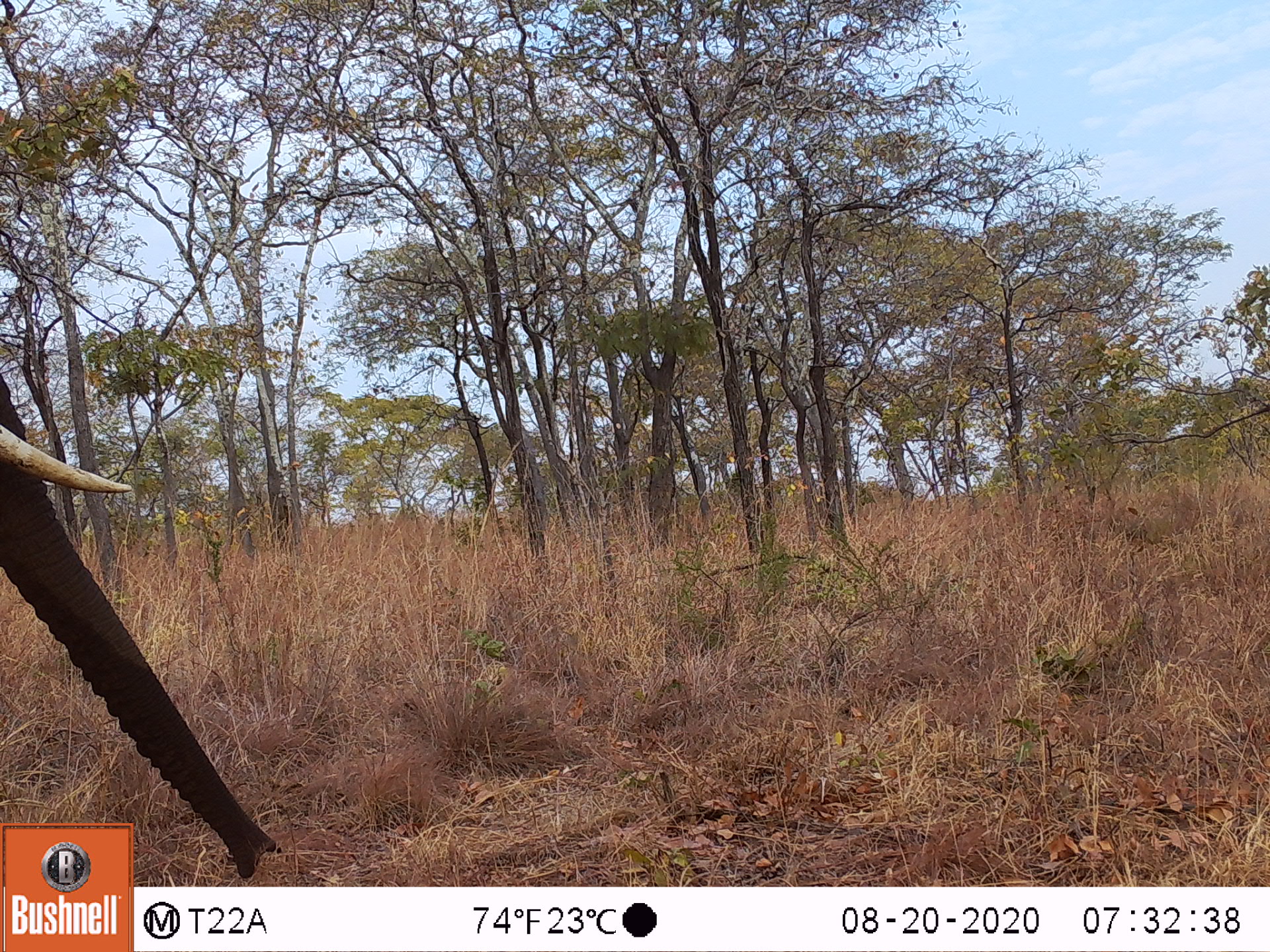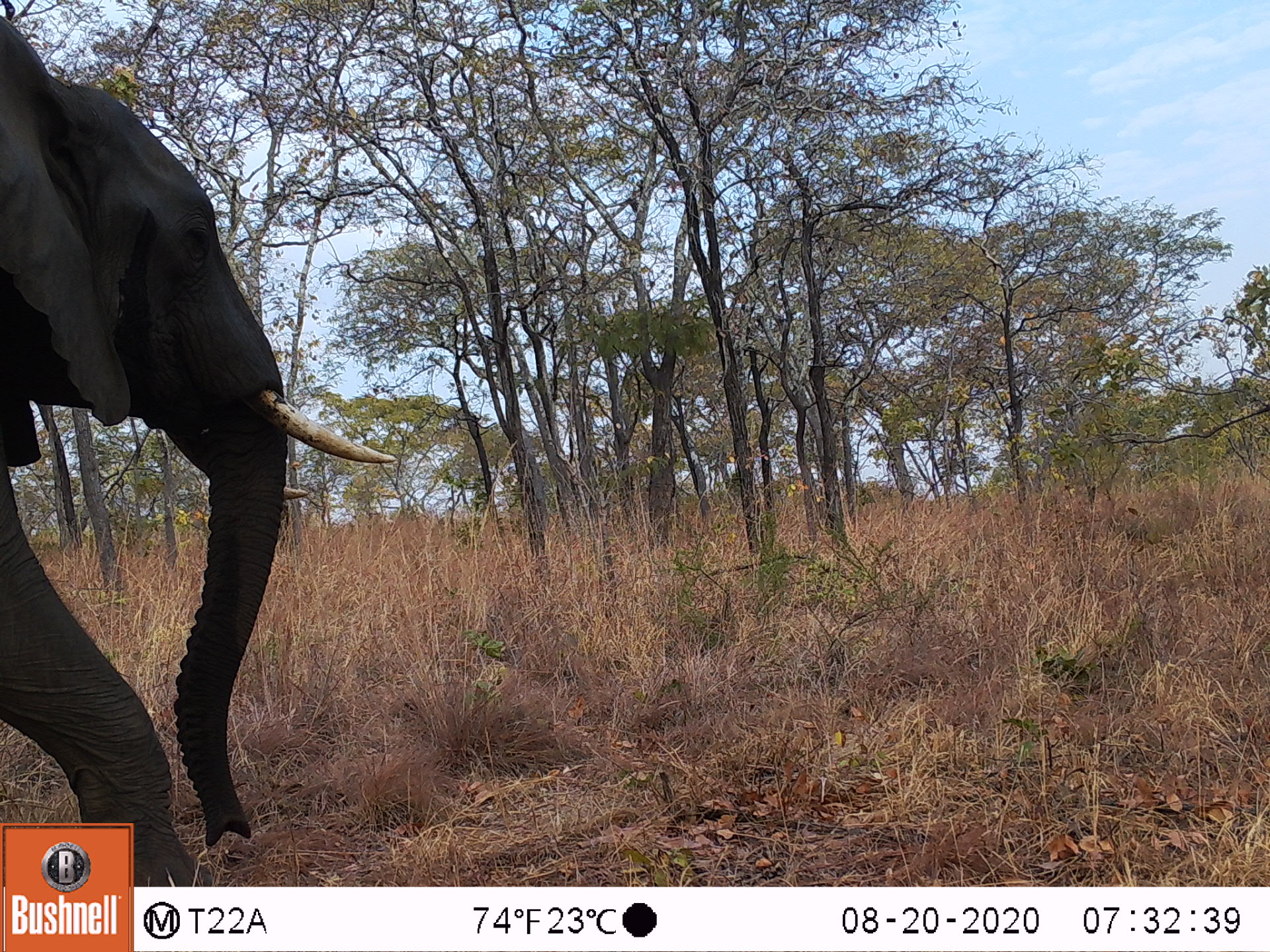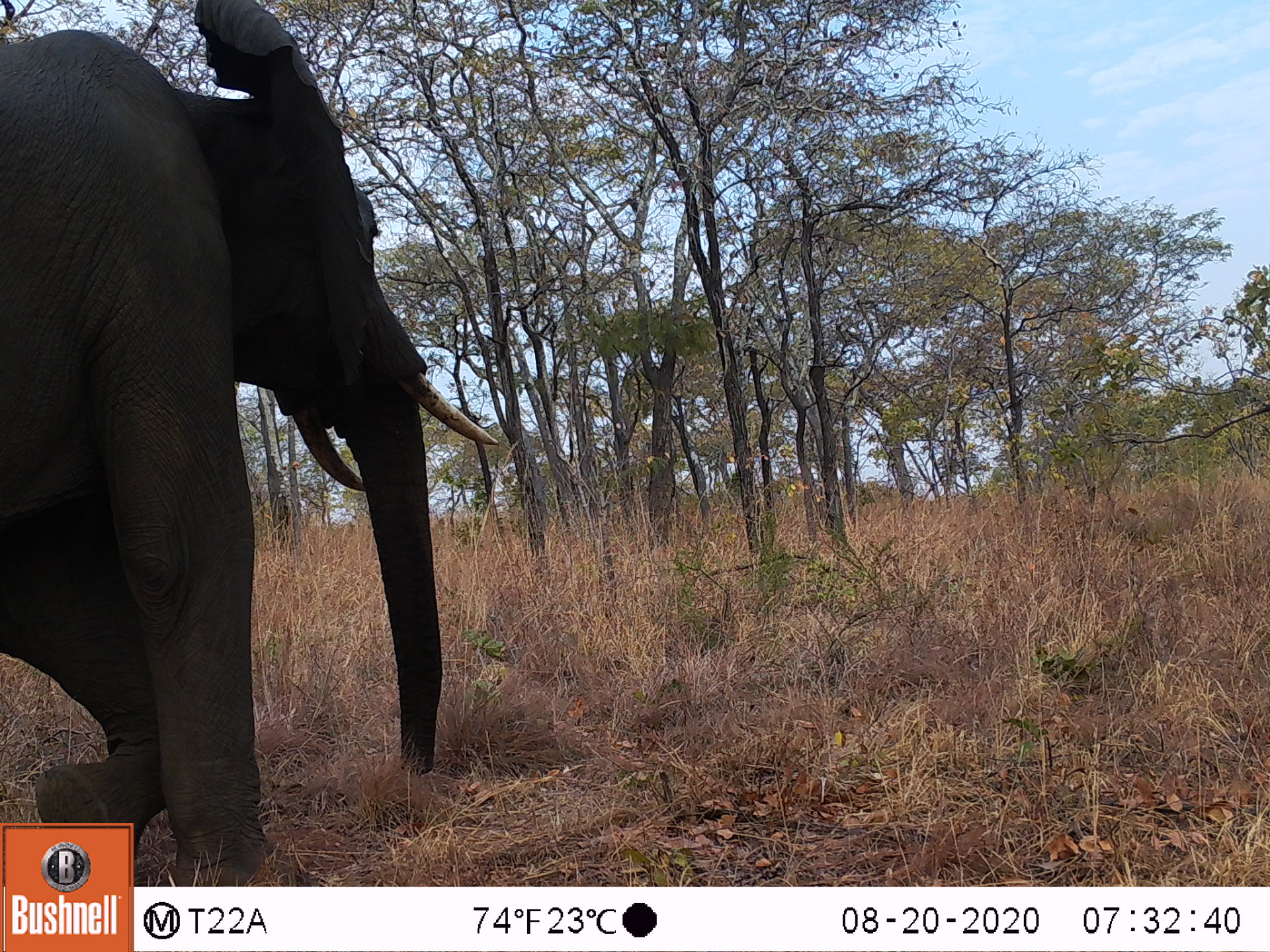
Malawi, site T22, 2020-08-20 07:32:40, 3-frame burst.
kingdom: Animalia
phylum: Chordata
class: Mammalia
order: Proboscidea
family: Elephantidae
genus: Loxodonta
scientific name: Loxodonta africana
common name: african savanna elephant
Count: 1.